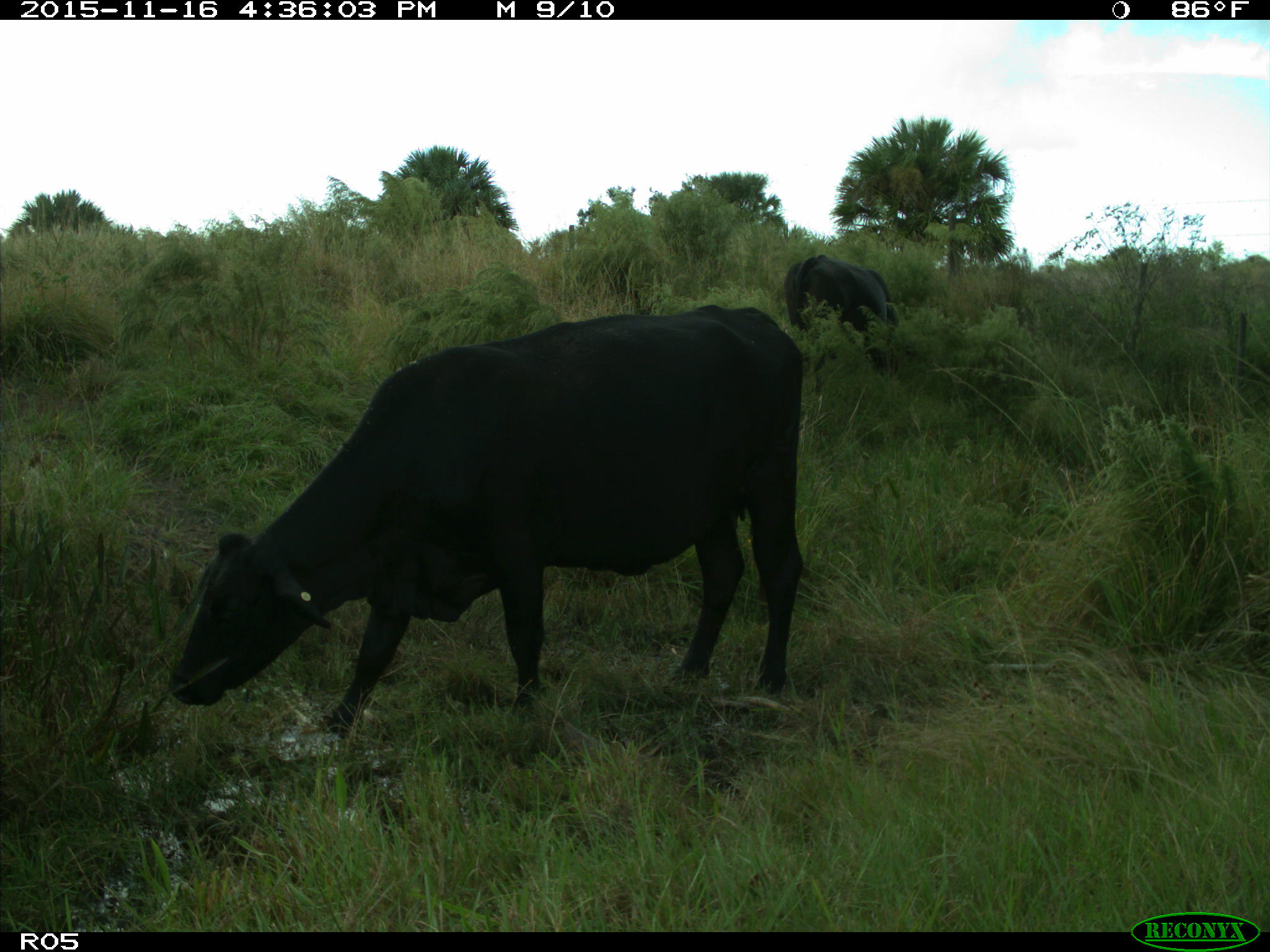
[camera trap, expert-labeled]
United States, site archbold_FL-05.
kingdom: Animalia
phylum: Chordata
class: Mammalia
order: Artiodactyla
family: Bovidae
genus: Bos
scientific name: Bos taurus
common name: domestic cow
Bos taurus (domestic cow).